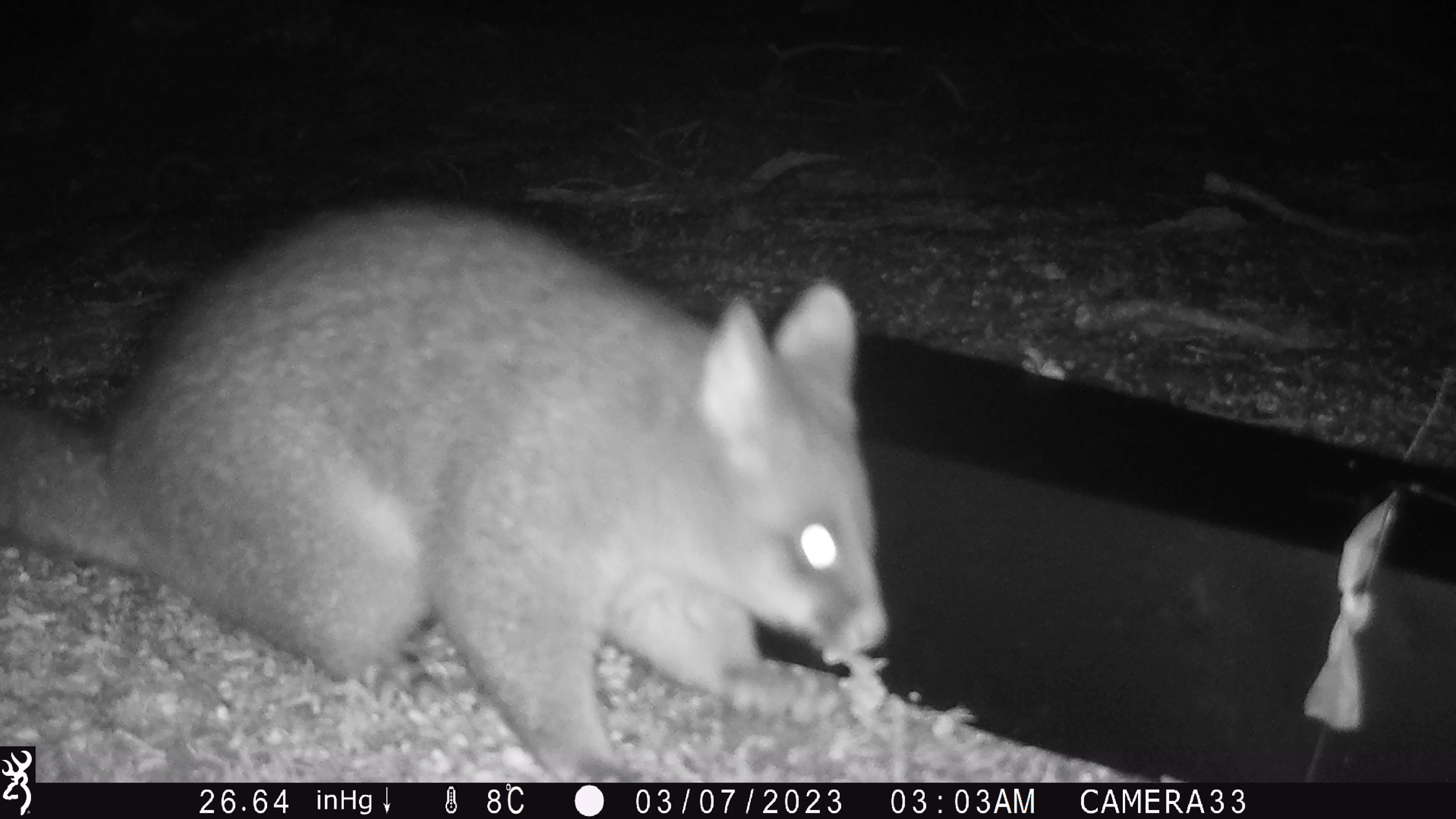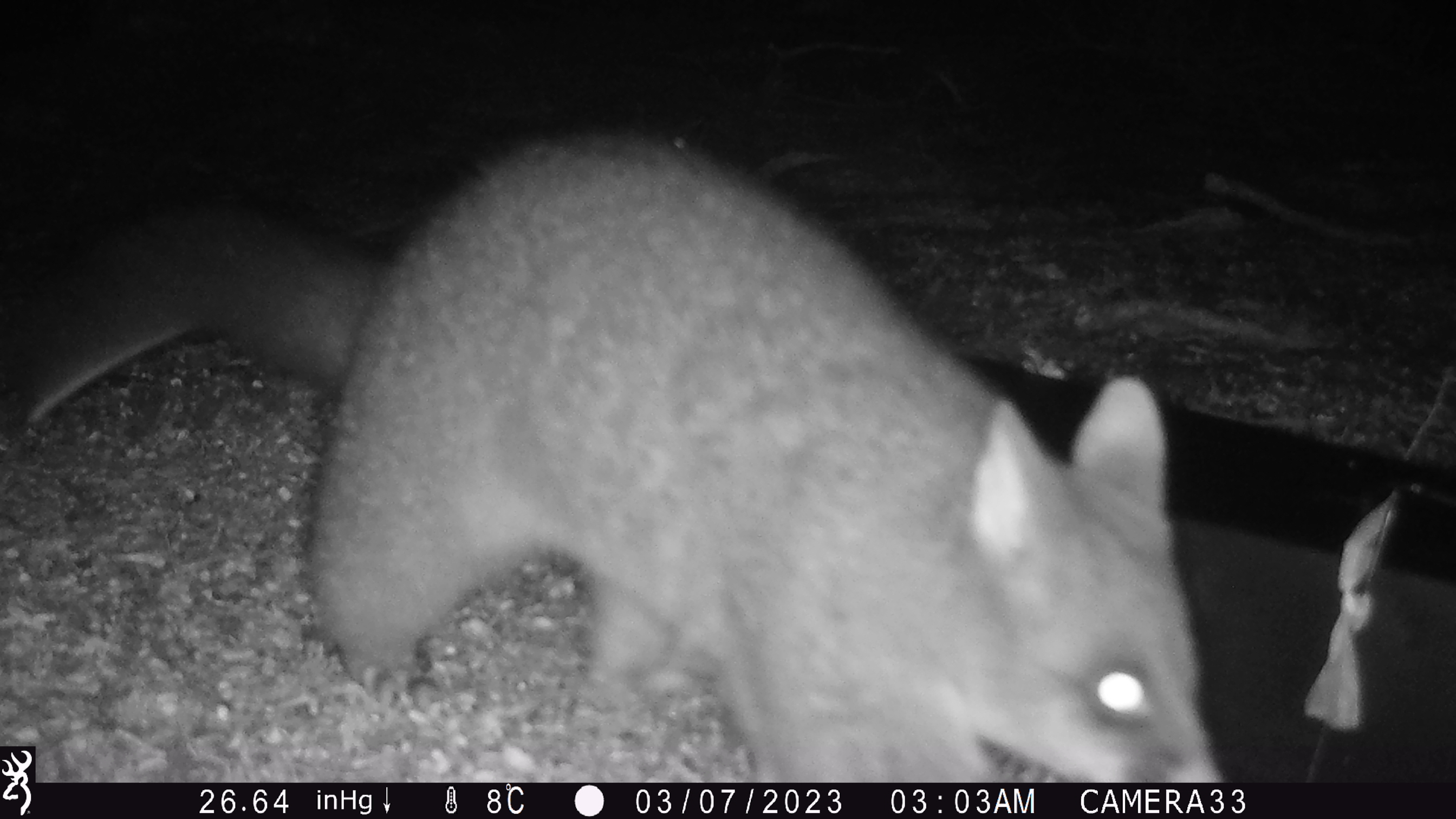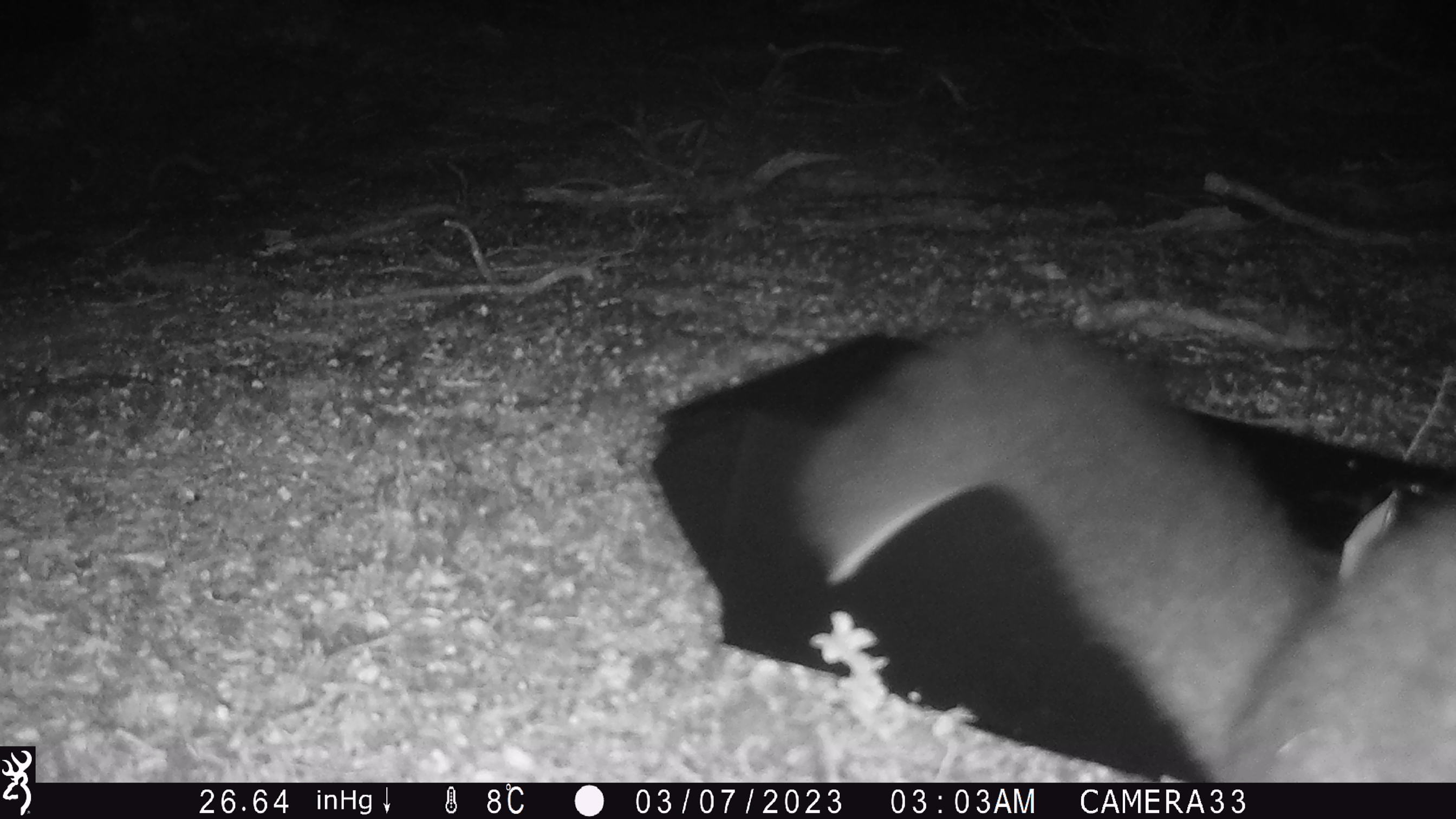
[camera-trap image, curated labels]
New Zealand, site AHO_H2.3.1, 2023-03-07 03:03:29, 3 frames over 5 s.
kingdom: Animalia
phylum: Chordata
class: Mammalia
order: Carnivora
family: Mustelidae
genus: Mustela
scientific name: Mustela erminea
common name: stoat